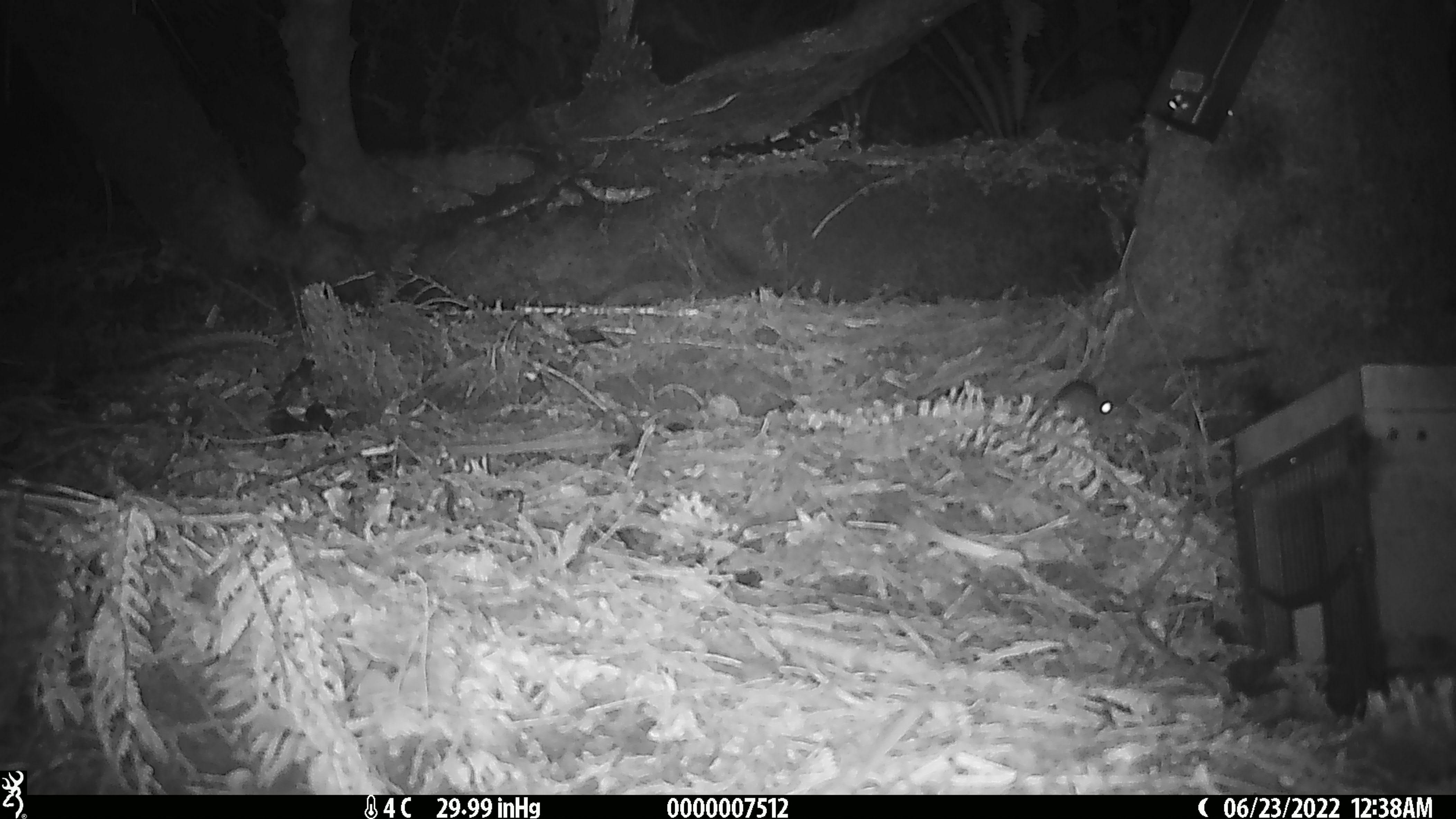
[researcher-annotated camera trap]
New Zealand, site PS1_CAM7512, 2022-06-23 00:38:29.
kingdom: Animalia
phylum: Chordata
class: Mammalia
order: Rodentia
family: Muridae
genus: Mus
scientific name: Mus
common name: mouse